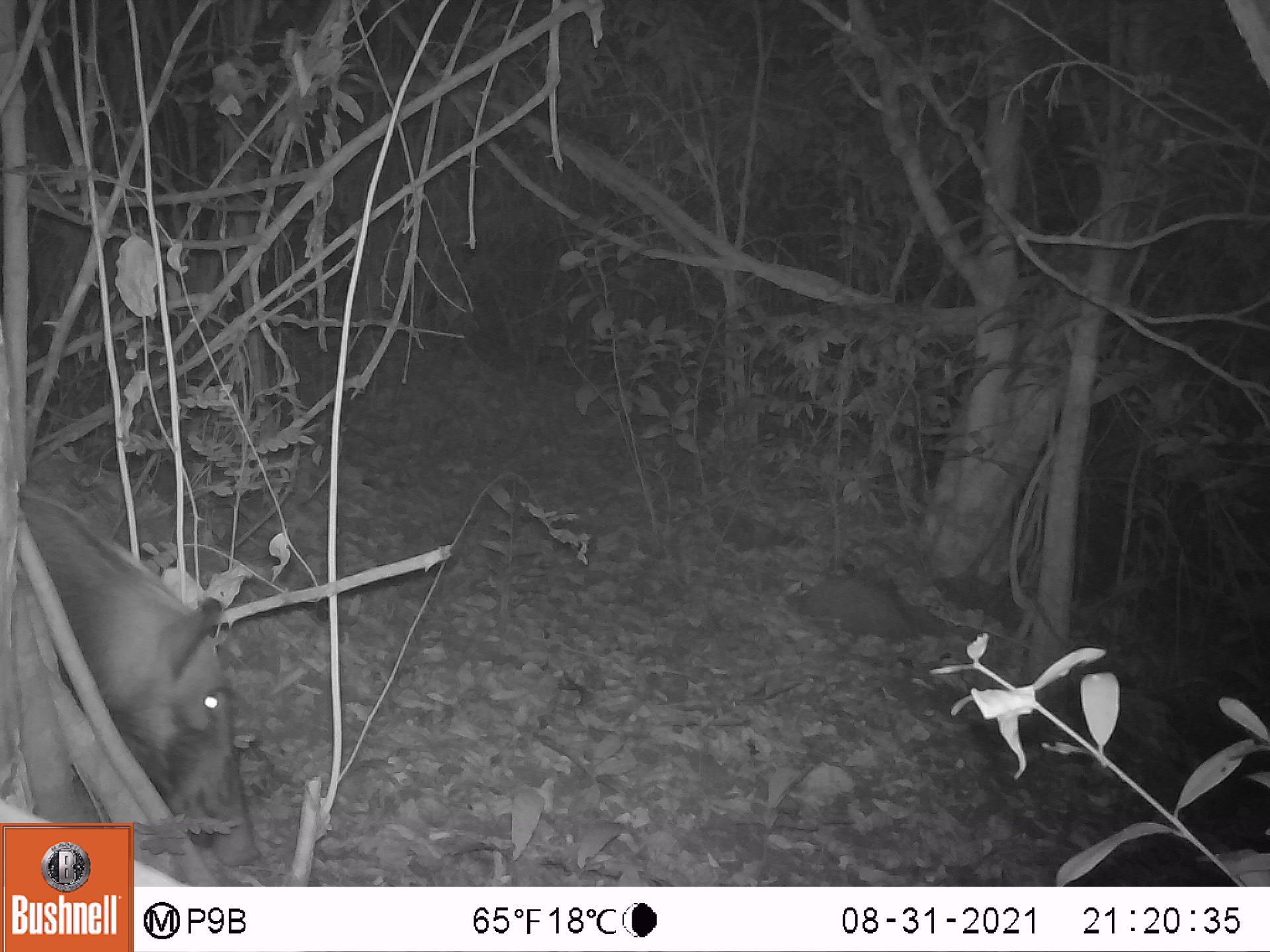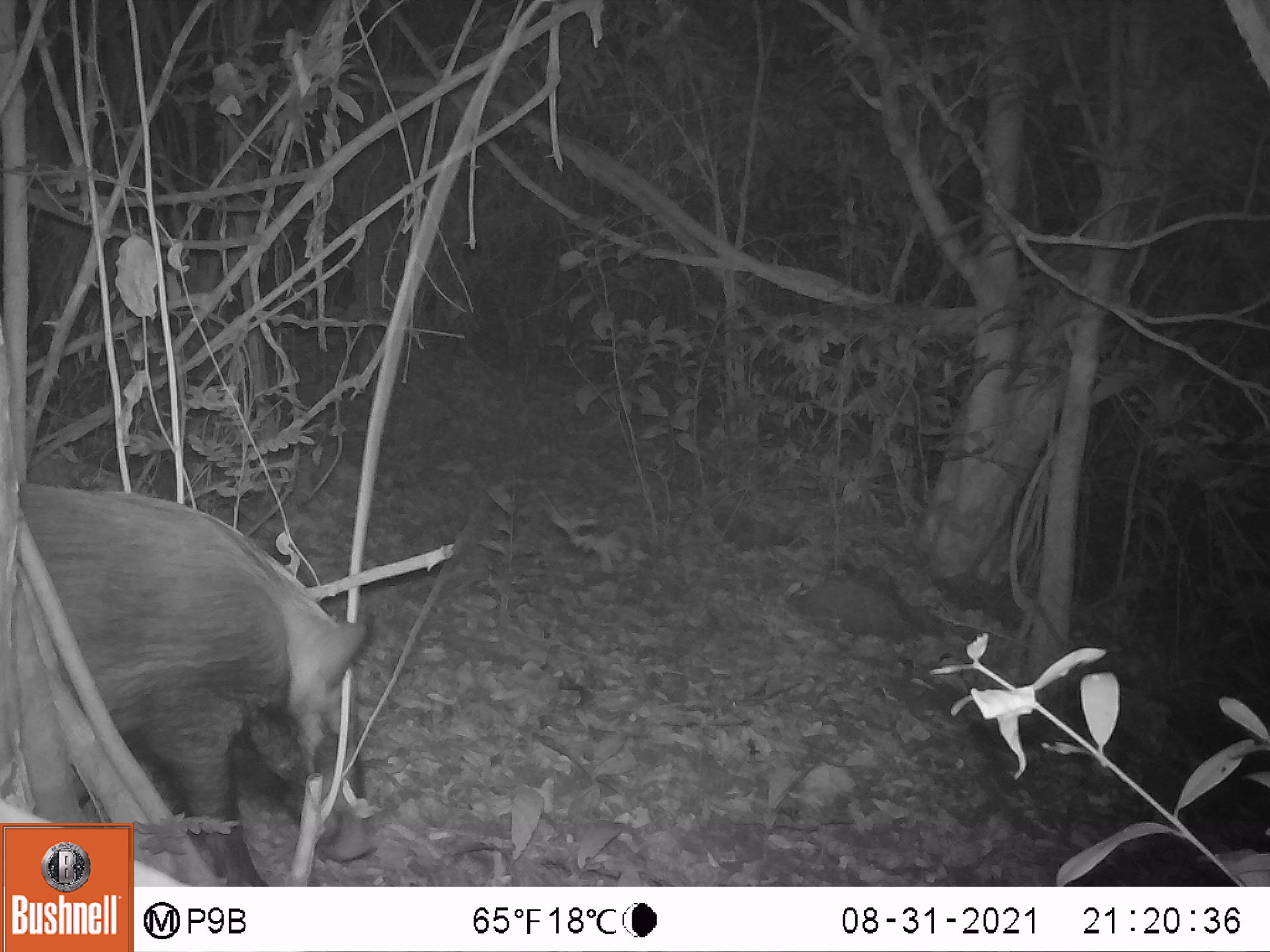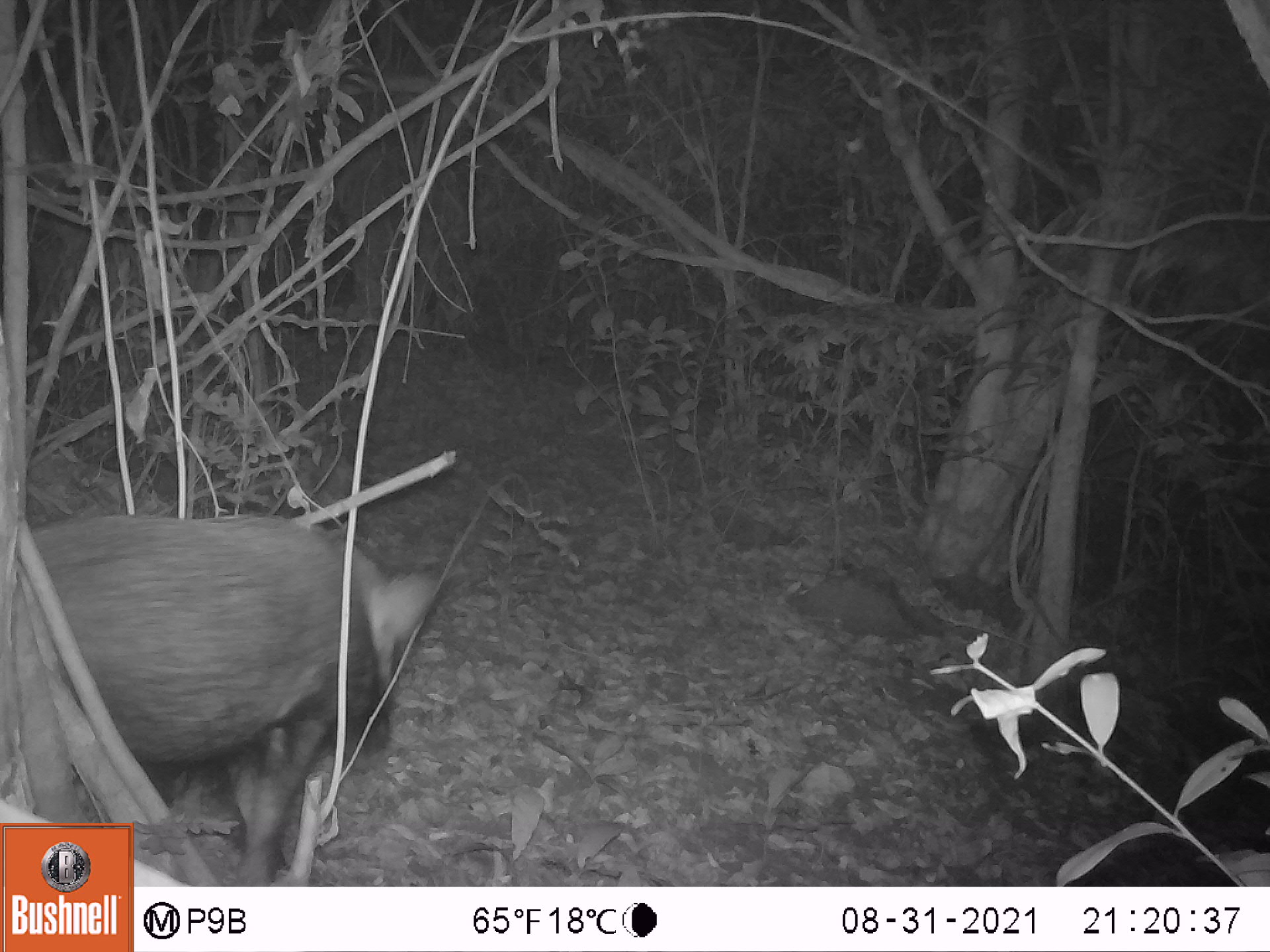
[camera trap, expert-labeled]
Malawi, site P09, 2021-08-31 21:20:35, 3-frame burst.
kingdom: Animalia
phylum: Chordata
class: Mammalia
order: Artiodactyla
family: Suidae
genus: Potamochoerus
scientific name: Potamochoerus larvatus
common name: bushpig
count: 1